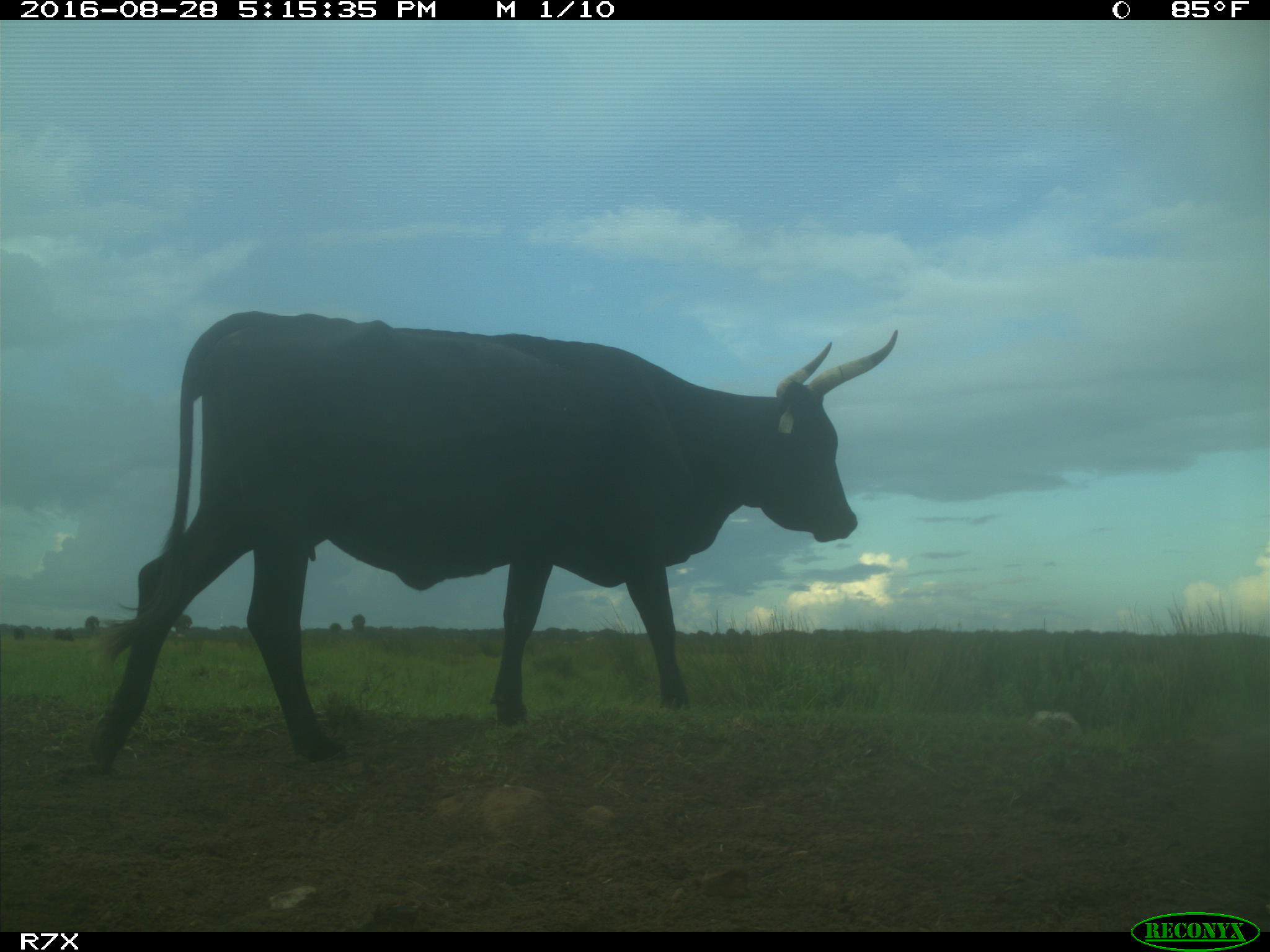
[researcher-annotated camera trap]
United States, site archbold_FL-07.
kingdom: Animalia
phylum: Chordata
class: Mammalia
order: Artiodactyla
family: Bovidae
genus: Bos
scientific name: Bos taurus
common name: domestic cow